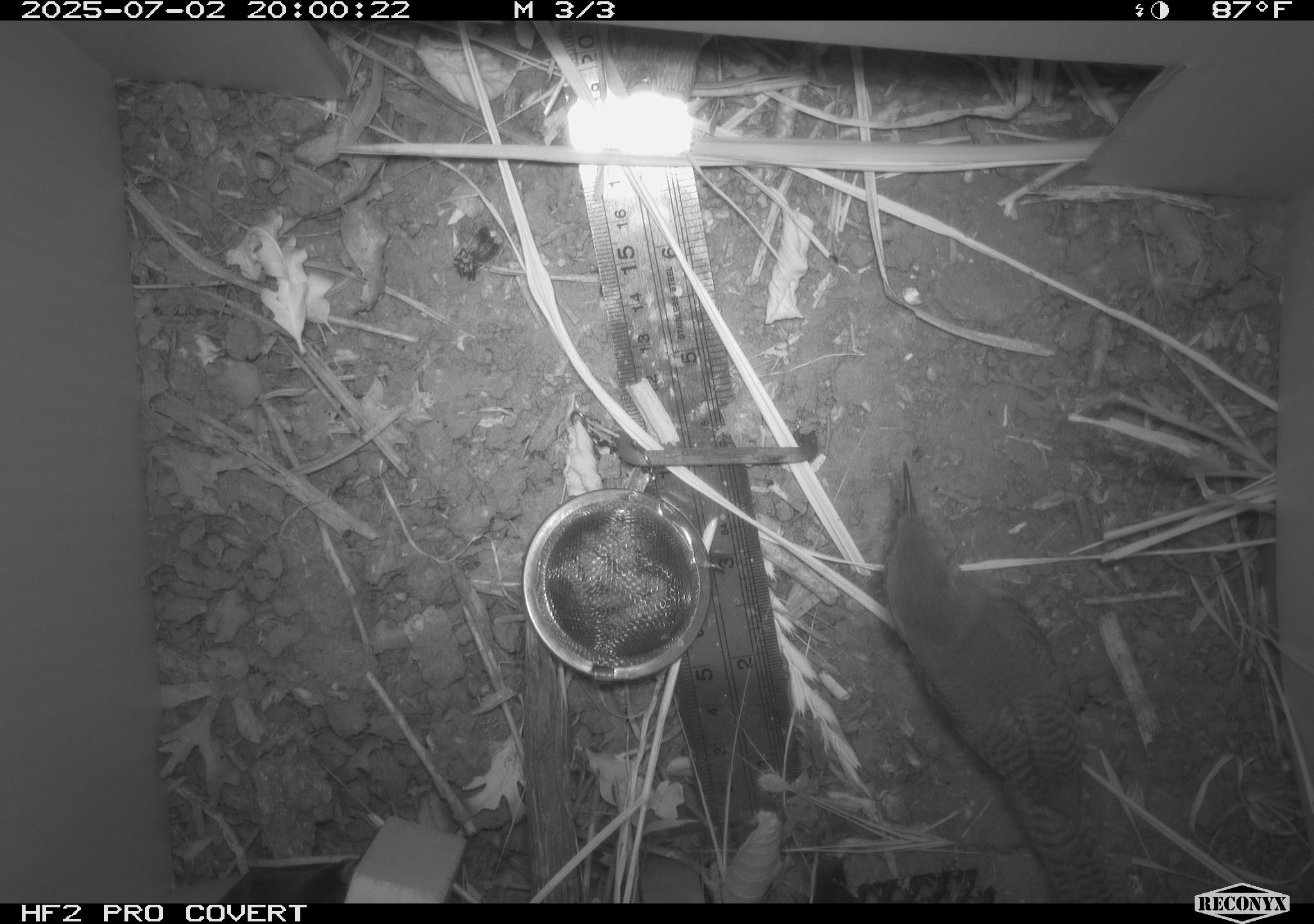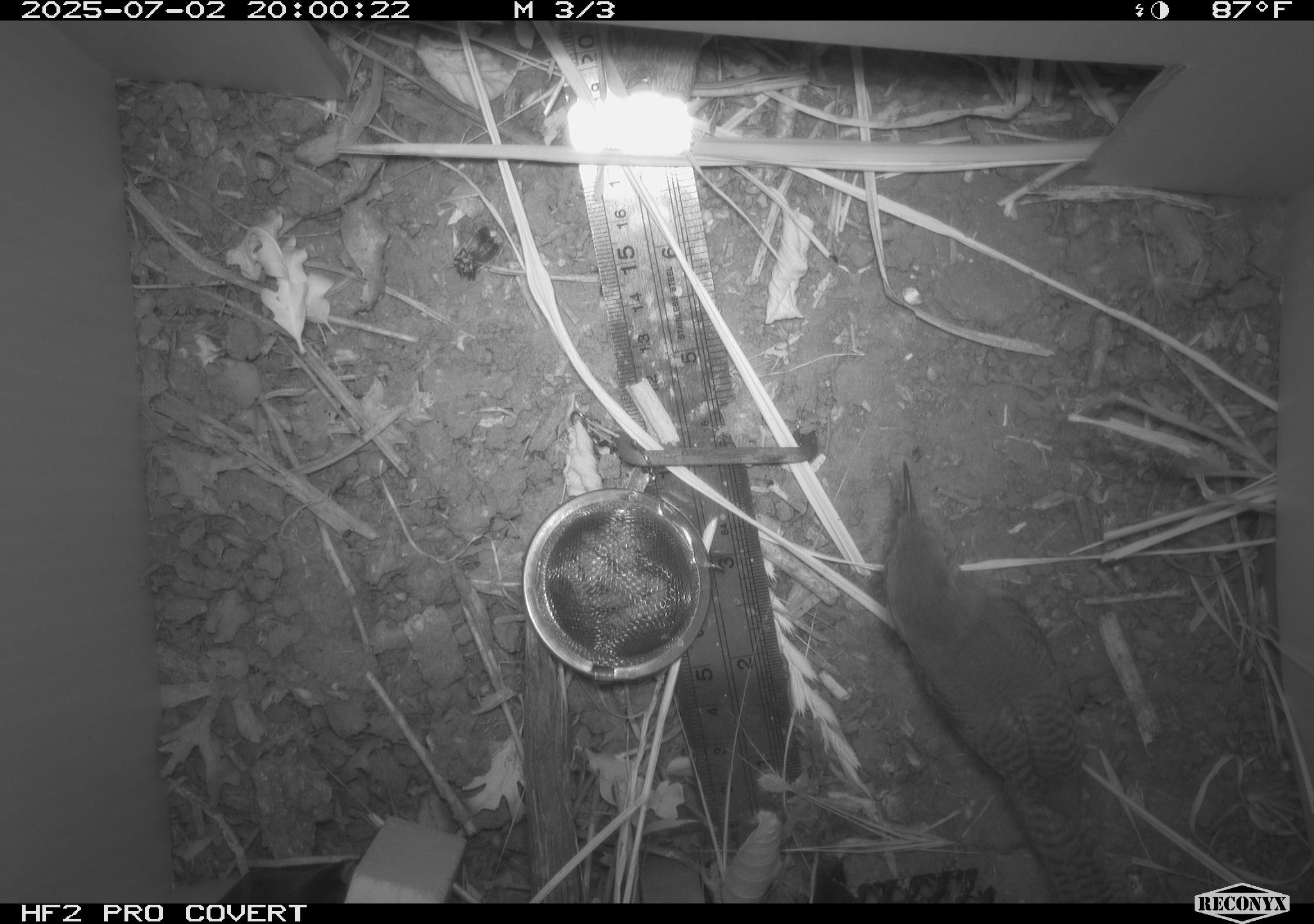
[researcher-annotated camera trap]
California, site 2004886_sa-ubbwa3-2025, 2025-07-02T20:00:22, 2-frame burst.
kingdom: Animalia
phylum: Chordata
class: Aves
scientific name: Aves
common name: bird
Bird (Aves).